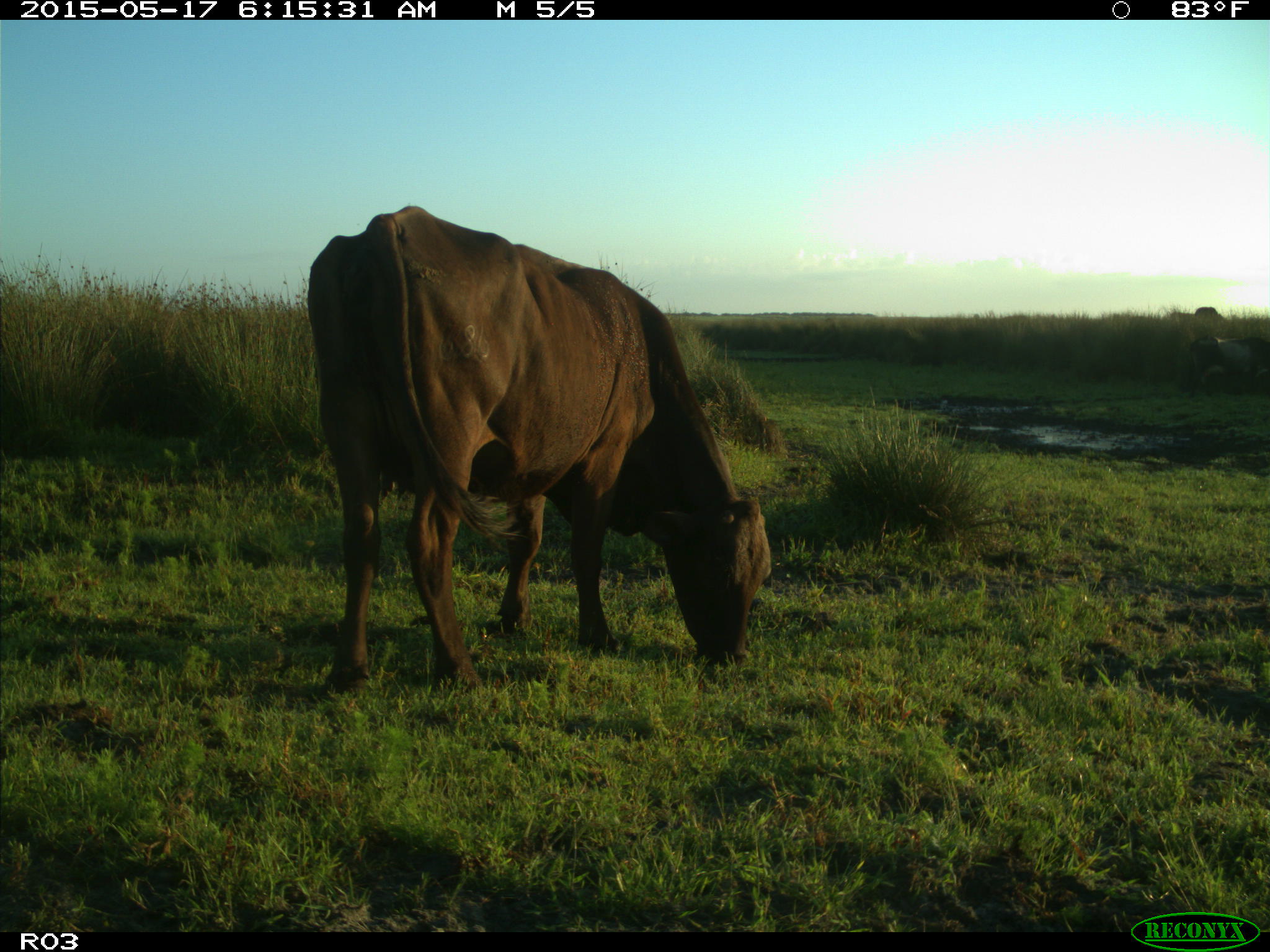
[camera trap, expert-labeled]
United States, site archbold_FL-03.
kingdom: Animalia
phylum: Chordata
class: Mammalia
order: Artiodactyla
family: Bovidae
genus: Bos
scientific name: Bos taurus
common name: domestic cow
Bos taurus (domestic cow).